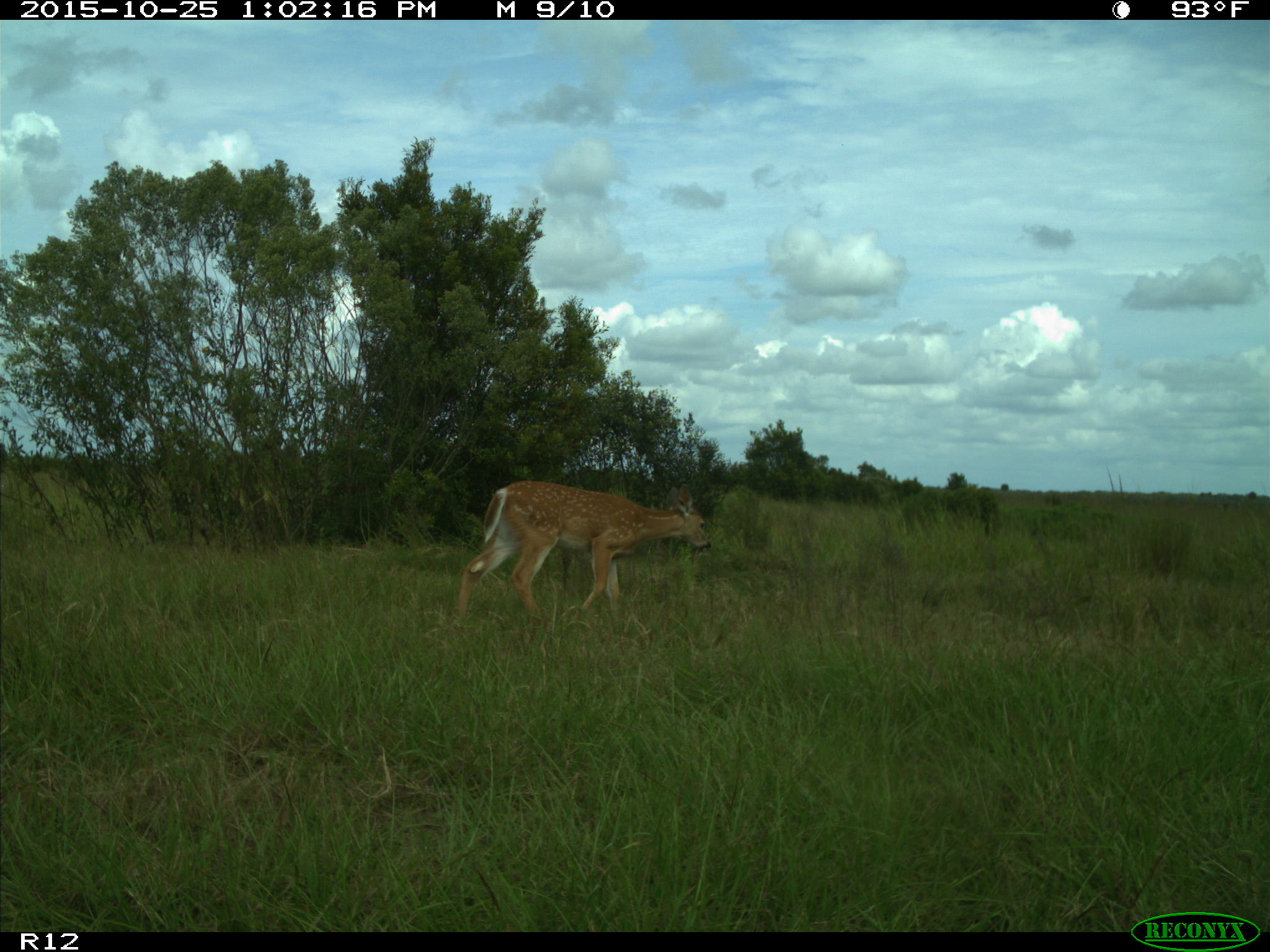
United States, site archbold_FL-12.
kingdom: Animalia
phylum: Chordata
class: Mammalia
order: Artiodactyla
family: Cervidae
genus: Odocoileus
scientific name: Odocoileus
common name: deer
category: unidentified deer